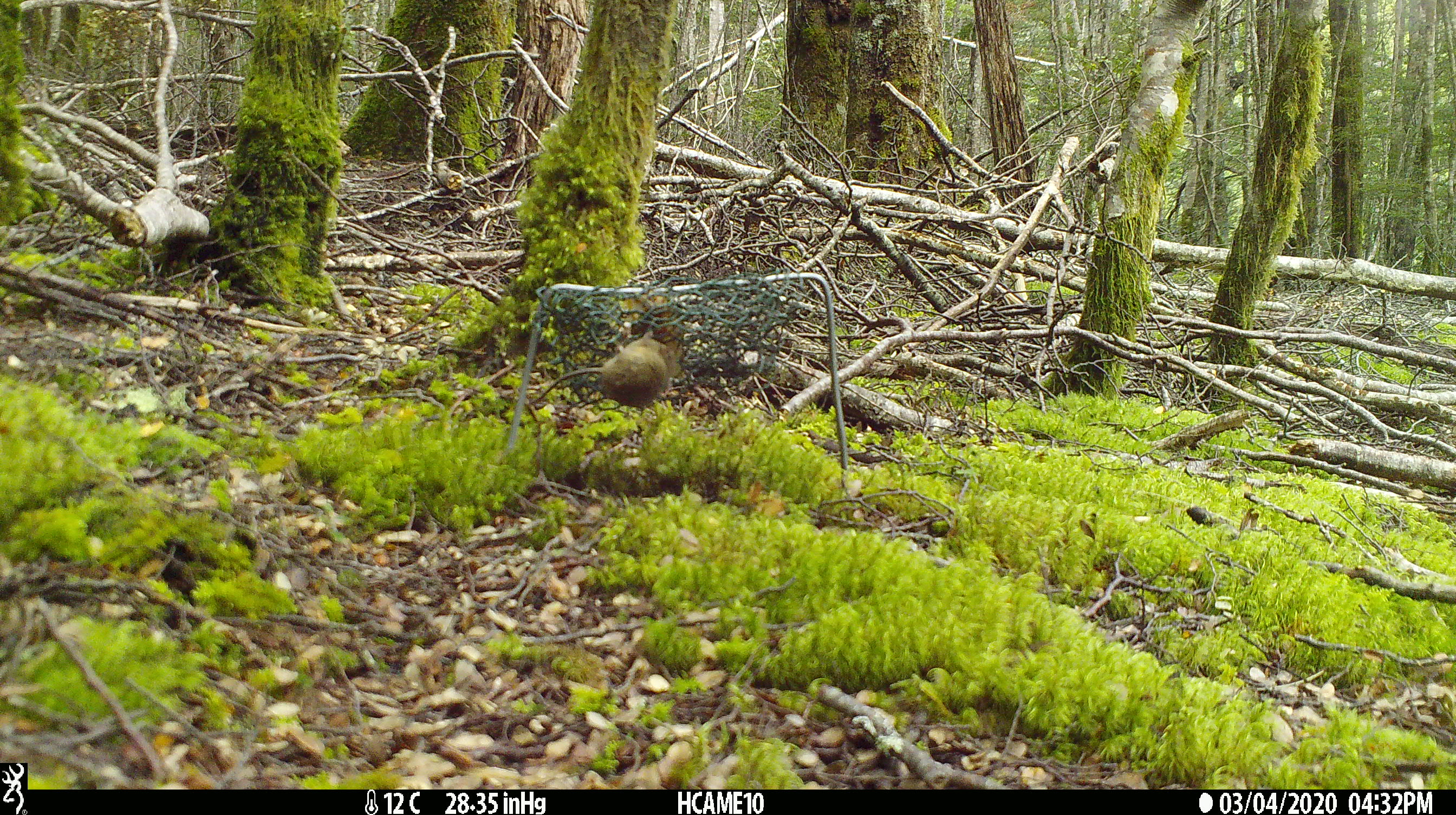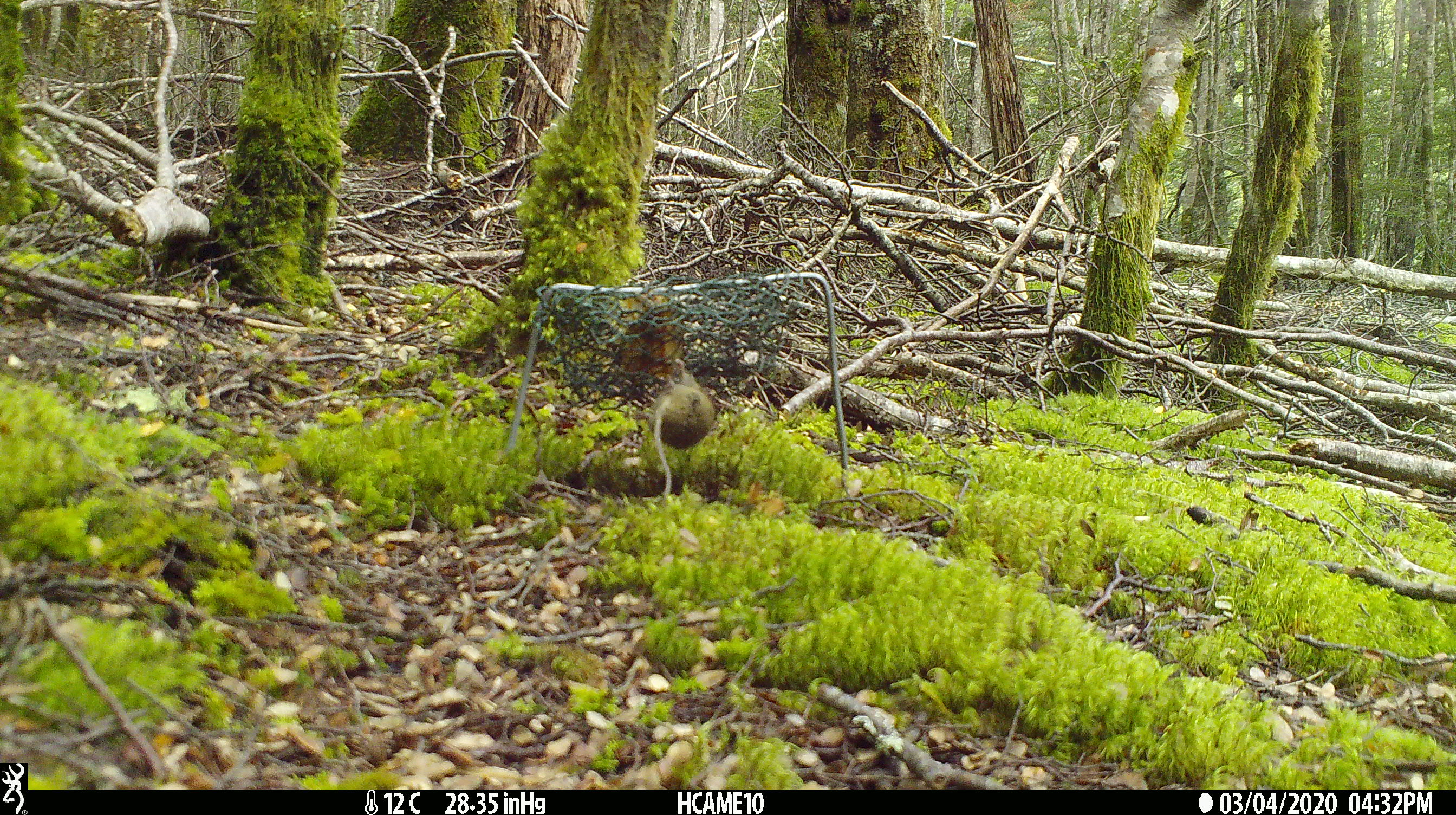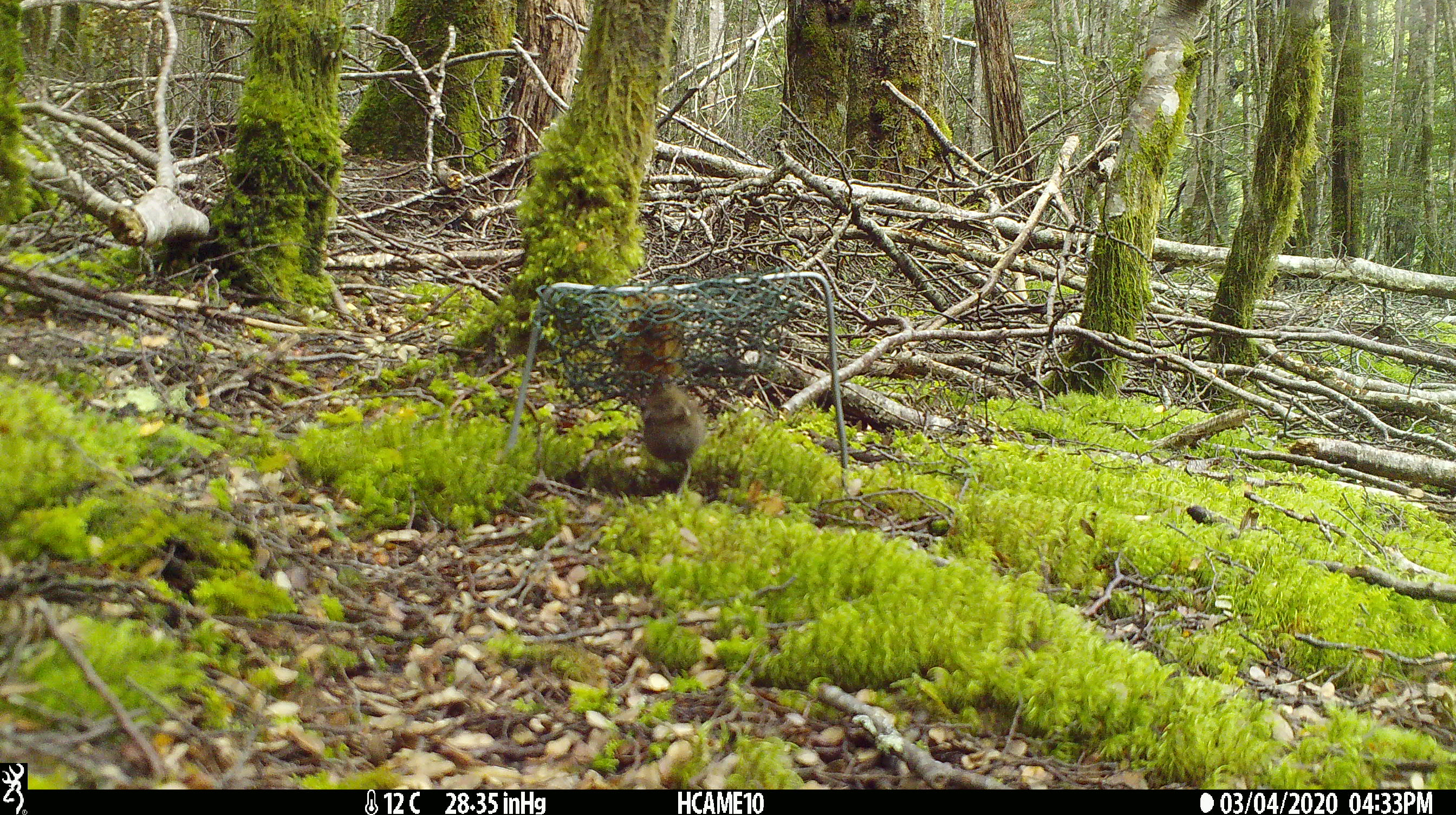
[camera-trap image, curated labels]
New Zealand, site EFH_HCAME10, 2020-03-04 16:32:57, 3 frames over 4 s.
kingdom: Animalia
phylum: Chordata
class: Mammalia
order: Rodentia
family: Muridae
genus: Mus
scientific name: Mus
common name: mouse